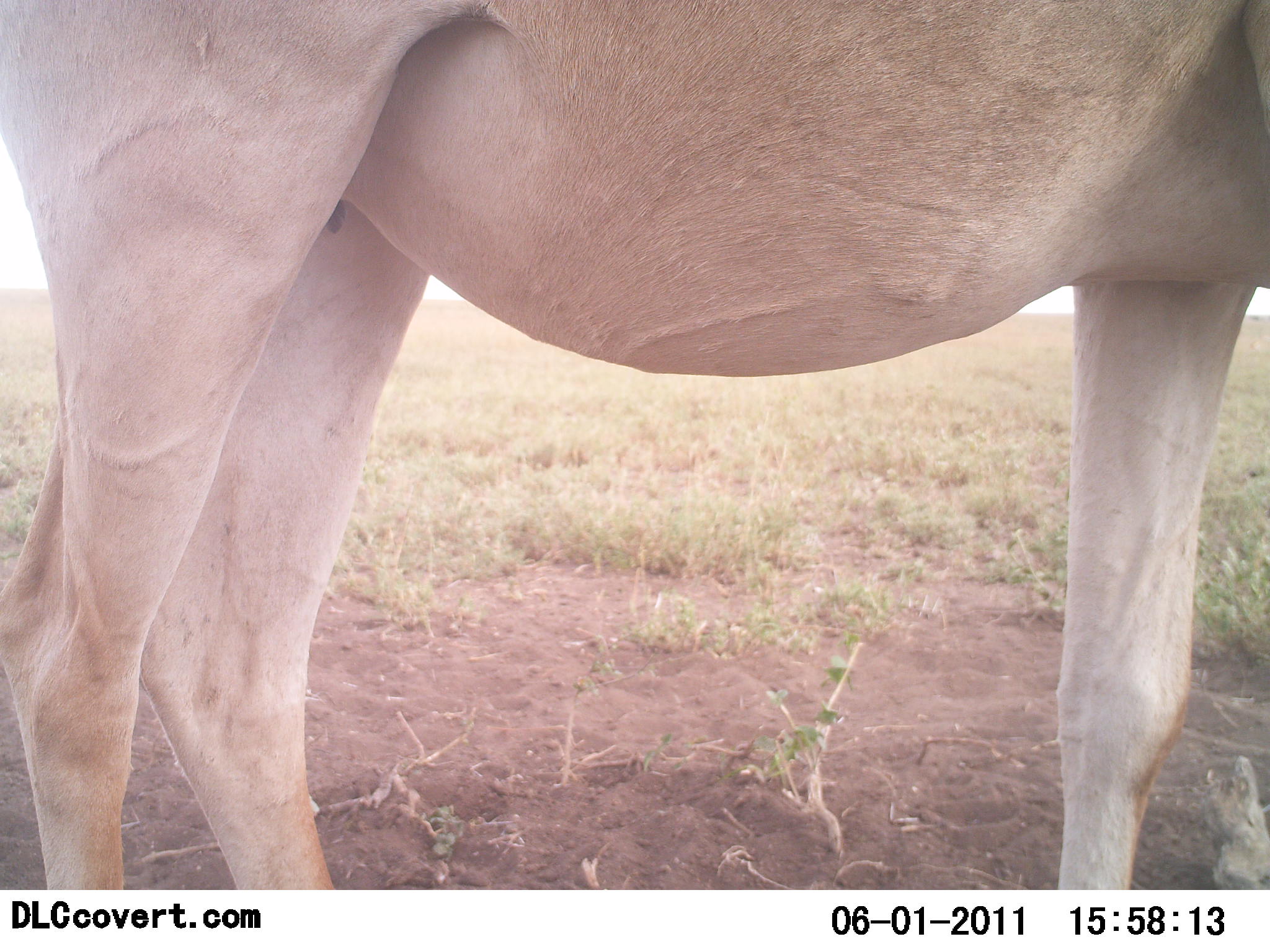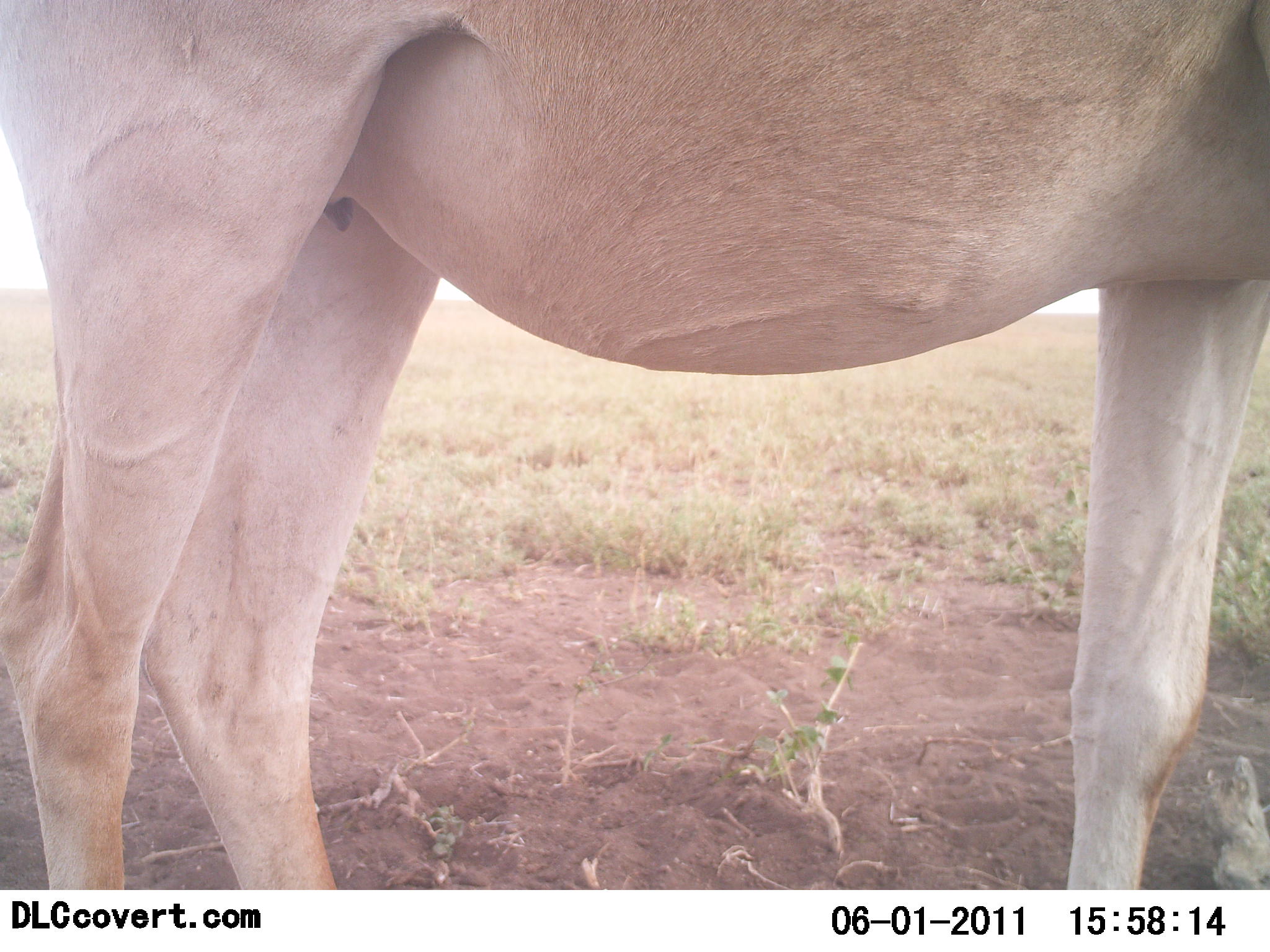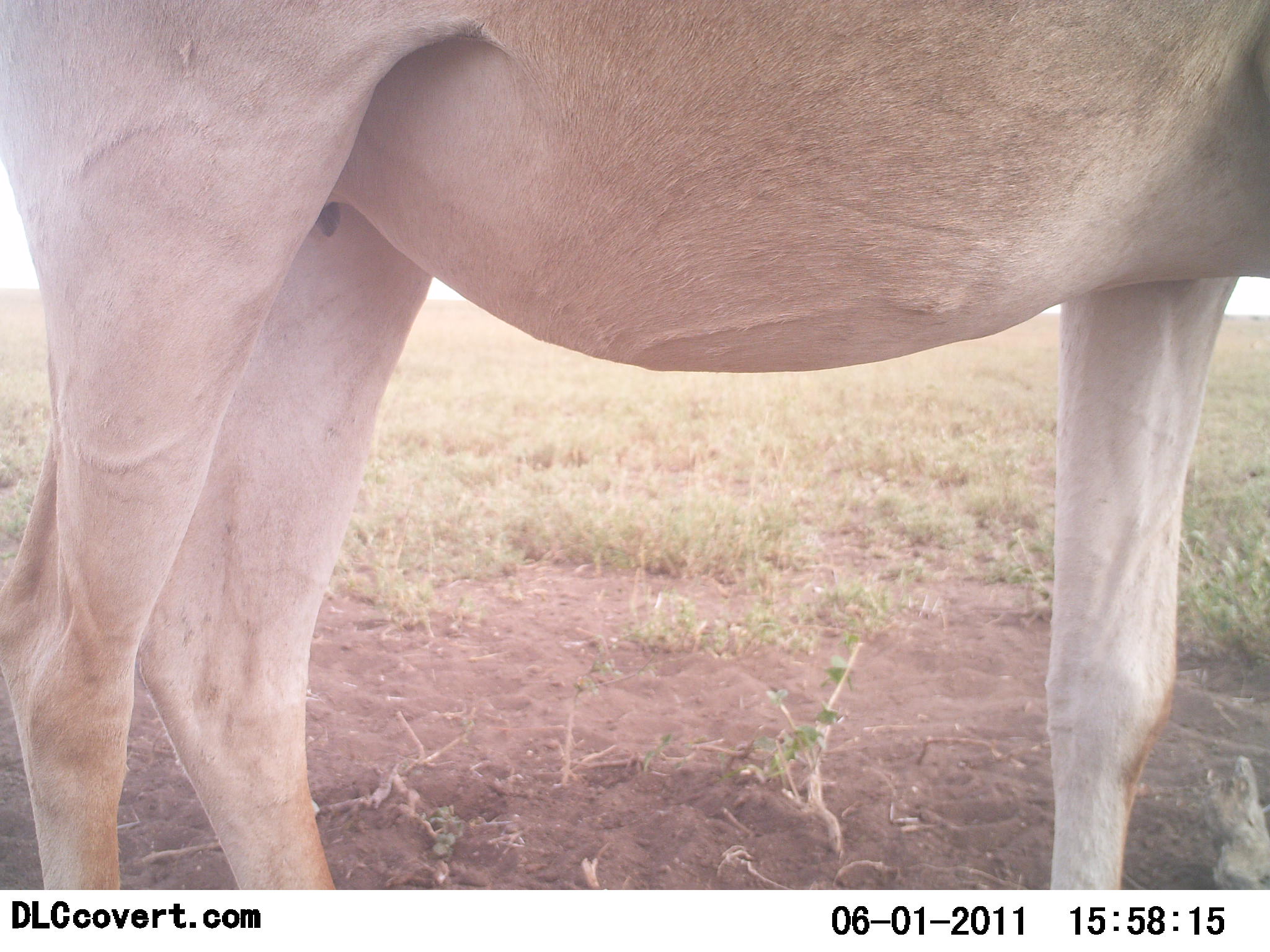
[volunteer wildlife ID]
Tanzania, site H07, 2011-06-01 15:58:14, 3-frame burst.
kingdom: Animalia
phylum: Chordata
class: Mammalia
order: Artiodactyla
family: Bovidae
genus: Alcelaphus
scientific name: Alcelaphus buselaphus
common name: hartebeest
Hartebeest (Alcelaphus buselaphus), count 1. Behavior (volunteer vote fractions): standing 100%, resting 0%, moving 0%, interacting 0%. Young present (vote fraction): 0%. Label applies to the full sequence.